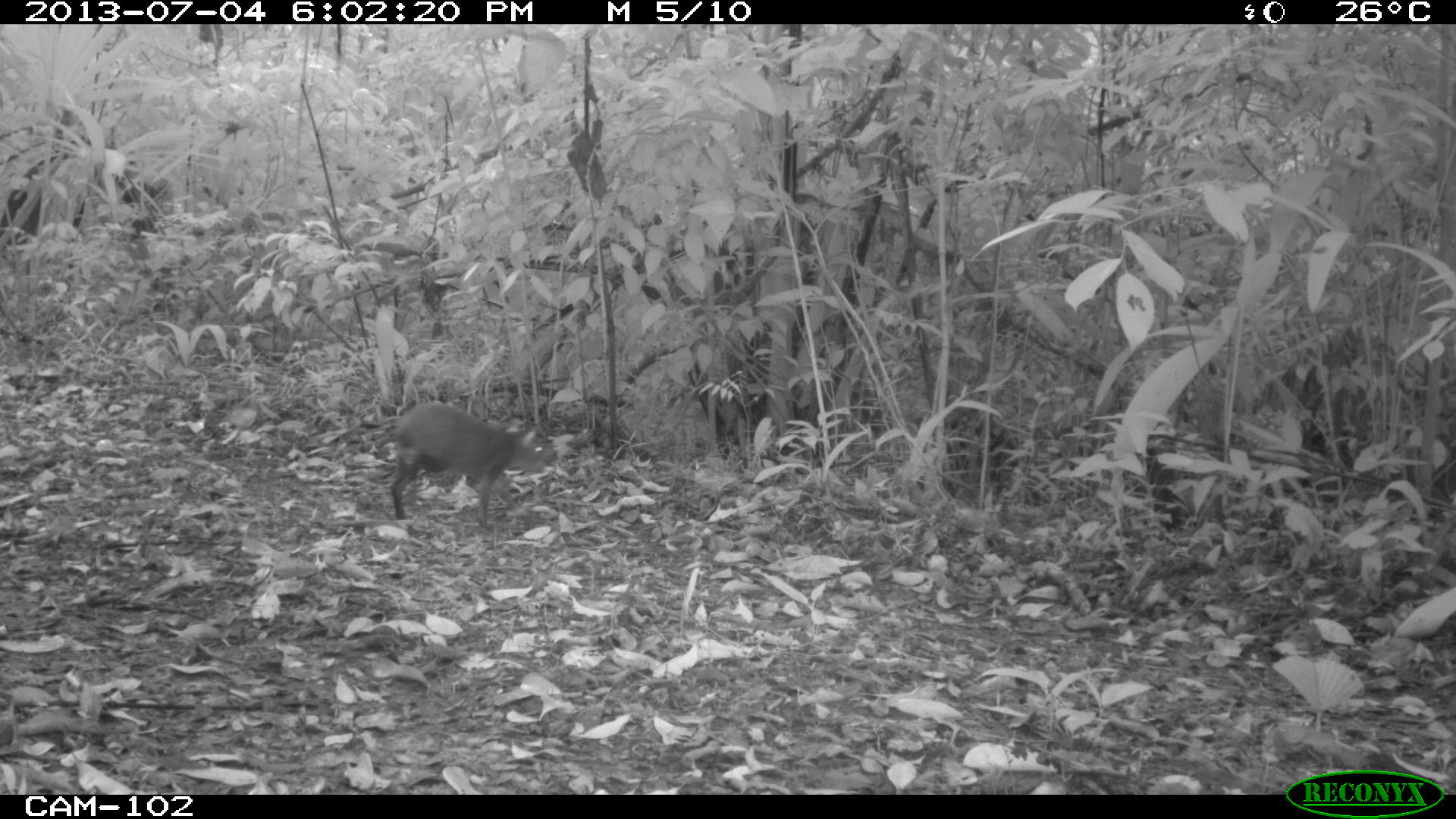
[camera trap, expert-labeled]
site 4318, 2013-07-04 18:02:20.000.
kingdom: Animalia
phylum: Chordata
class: Mammalia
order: Rodentia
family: Dasyproctidae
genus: Dasyprocta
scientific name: Dasyprocta punctata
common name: central american agouti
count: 1